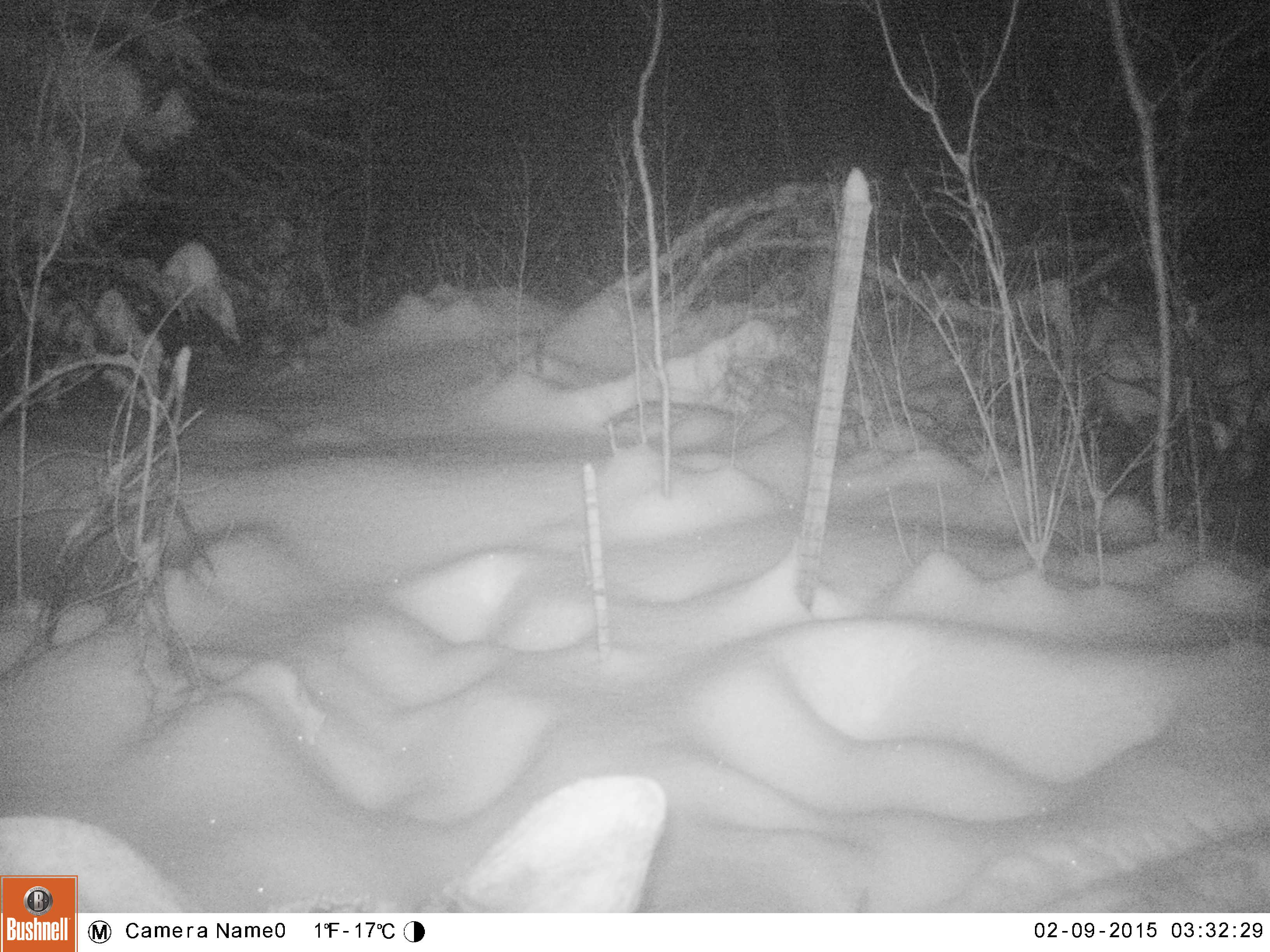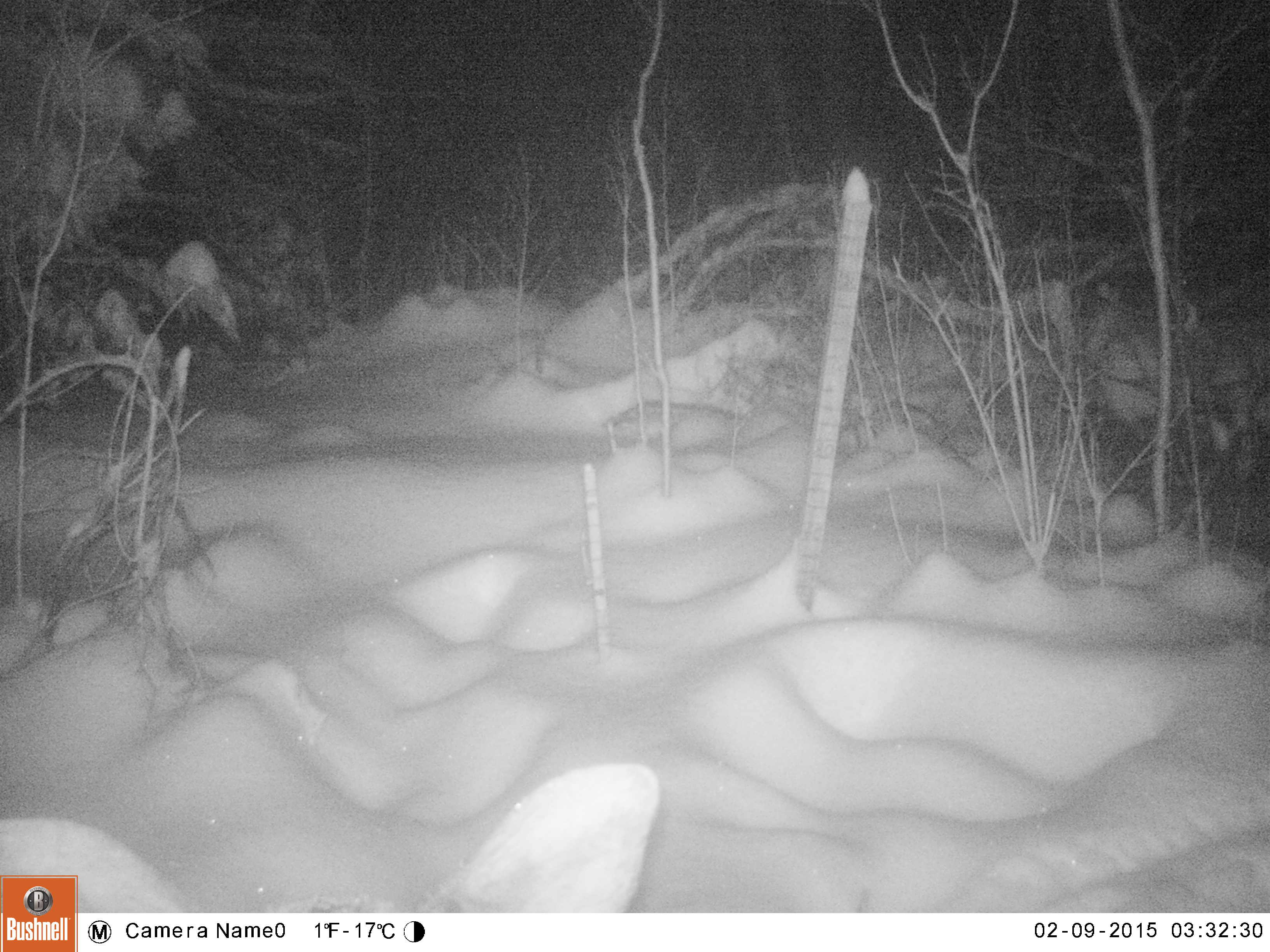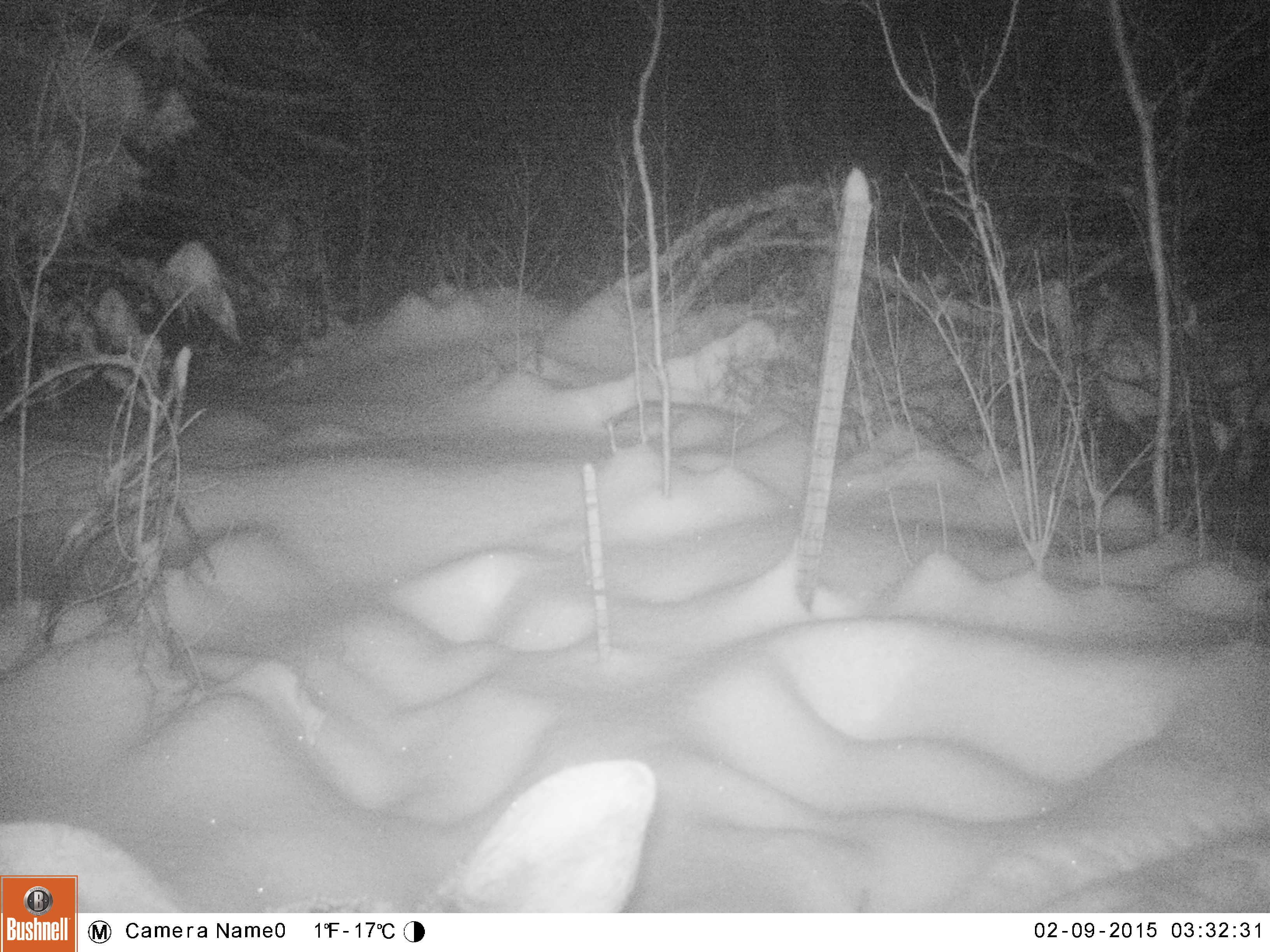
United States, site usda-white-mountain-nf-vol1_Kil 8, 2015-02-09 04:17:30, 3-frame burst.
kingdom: Animalia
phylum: Chordata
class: Mammalia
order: Artiodactyla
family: Cervidae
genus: Alces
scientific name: Alces alces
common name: moose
Moose (Alces alces).